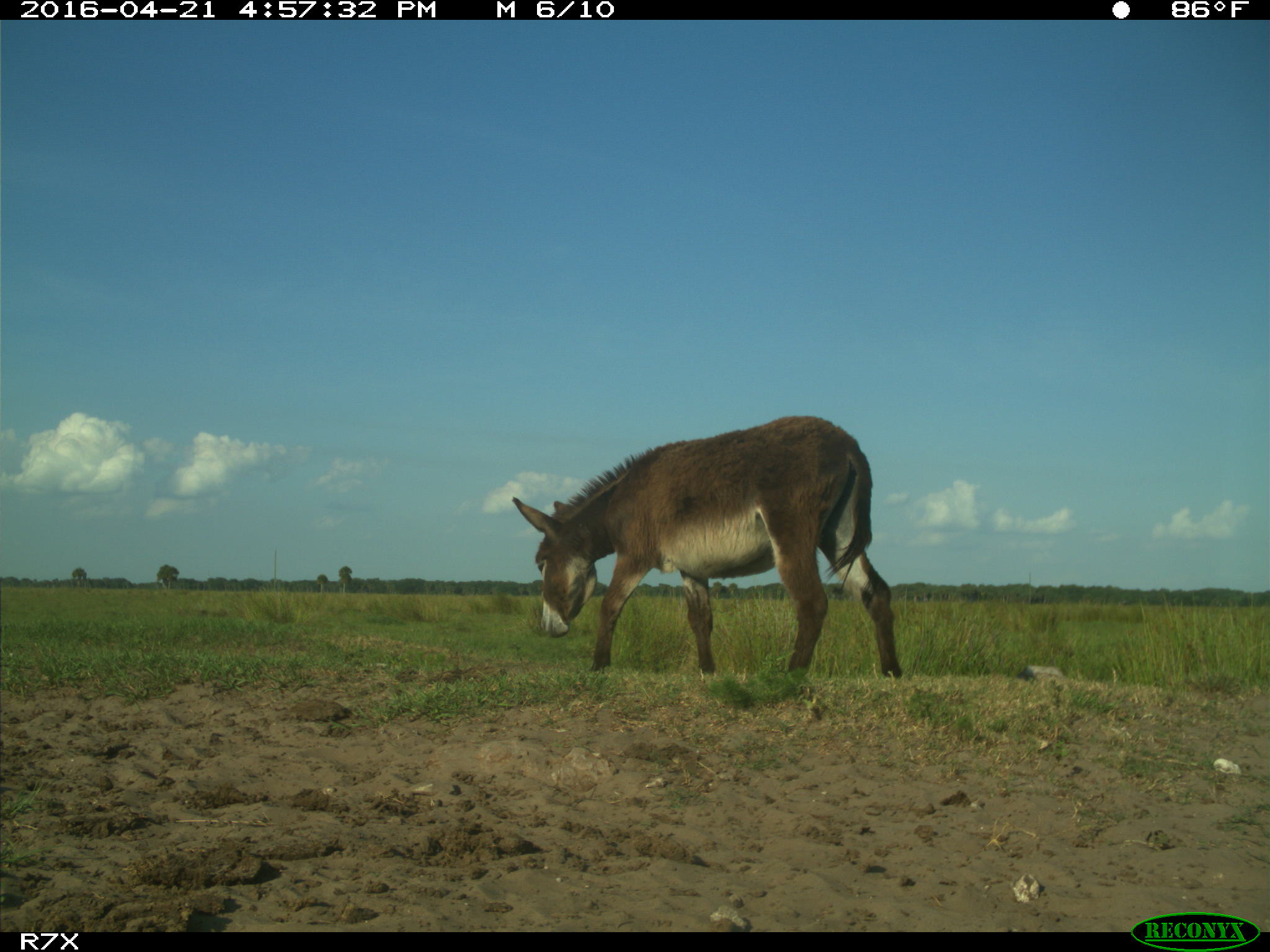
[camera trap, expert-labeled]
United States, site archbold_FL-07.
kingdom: Animalia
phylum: Chordata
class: Mammalia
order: Artiodactyla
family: Bovidae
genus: Bos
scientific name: Bos taurus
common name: domestic cow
Bos taurus (domestic cow).